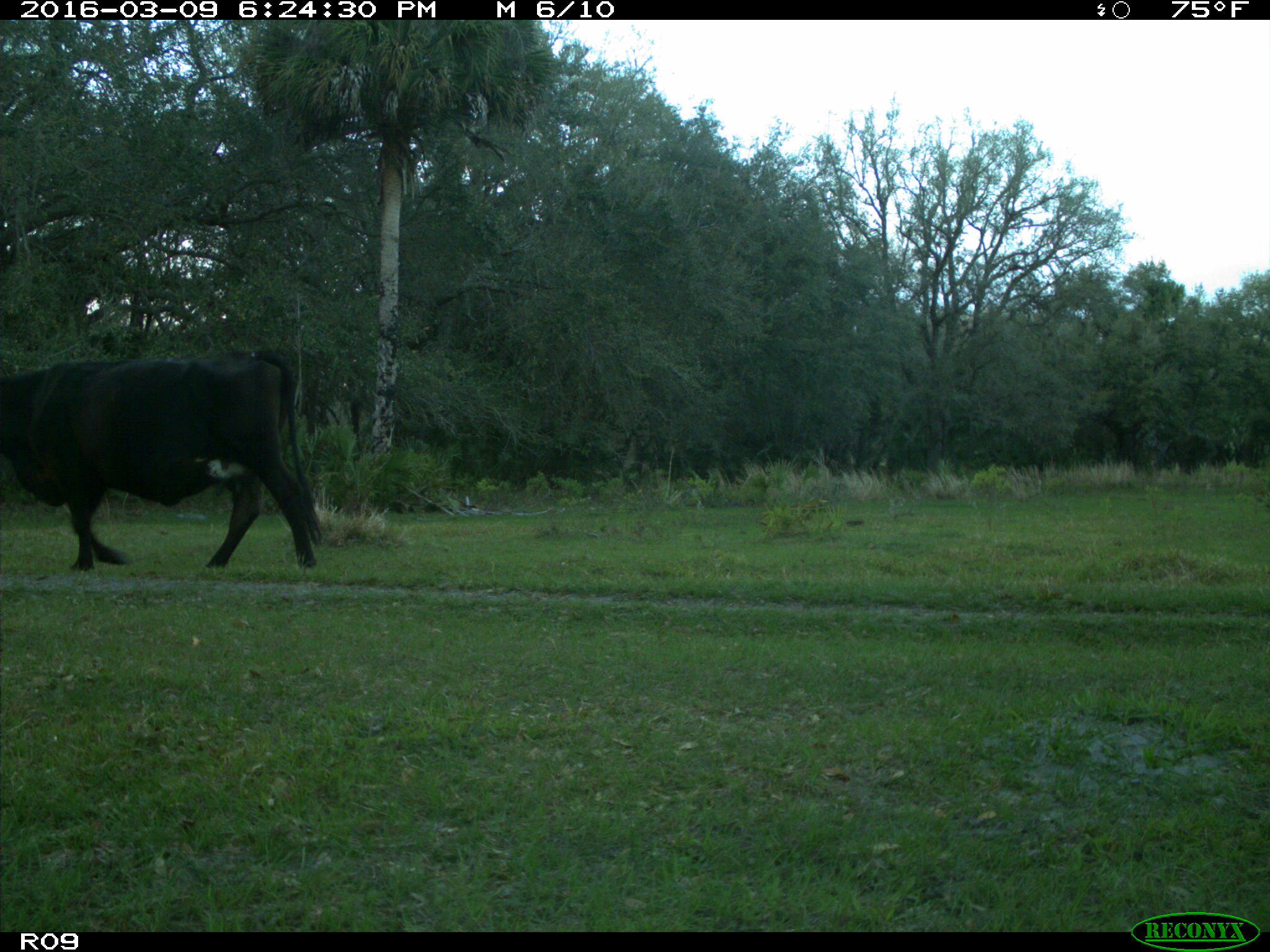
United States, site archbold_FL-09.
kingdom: Animalia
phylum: Chordata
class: Mammalia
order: Artiodactyla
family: Bovidae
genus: Bos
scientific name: Bos taurus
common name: domestic cow